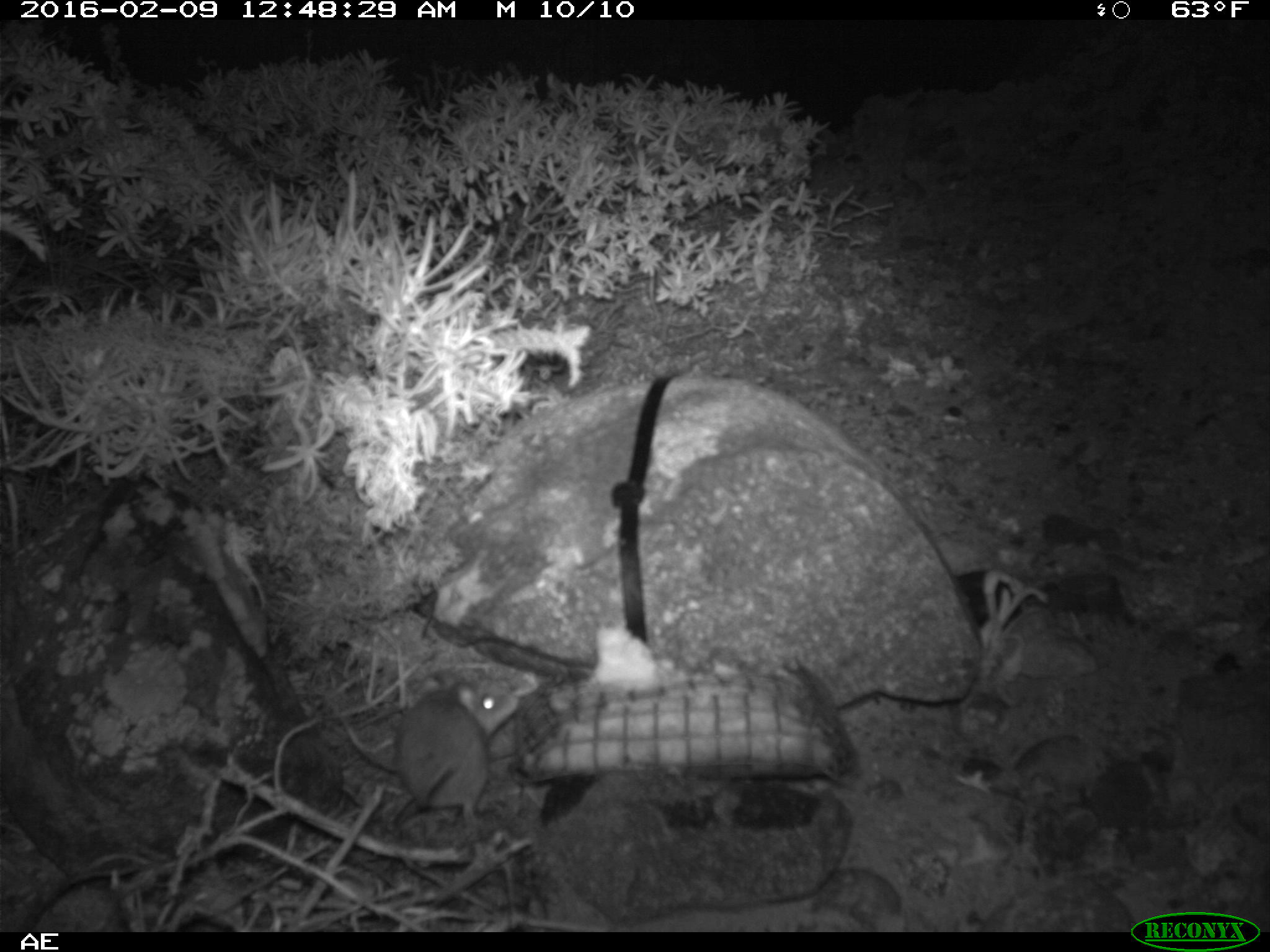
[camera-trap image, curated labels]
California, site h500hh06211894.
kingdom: Animalia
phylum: Chordata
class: Mammalia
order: Rodentia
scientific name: Rodentia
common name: rodent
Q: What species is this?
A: Rodent (Rodentia).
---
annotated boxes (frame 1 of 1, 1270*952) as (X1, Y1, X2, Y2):
rodent: (394, 676, 520, 840)